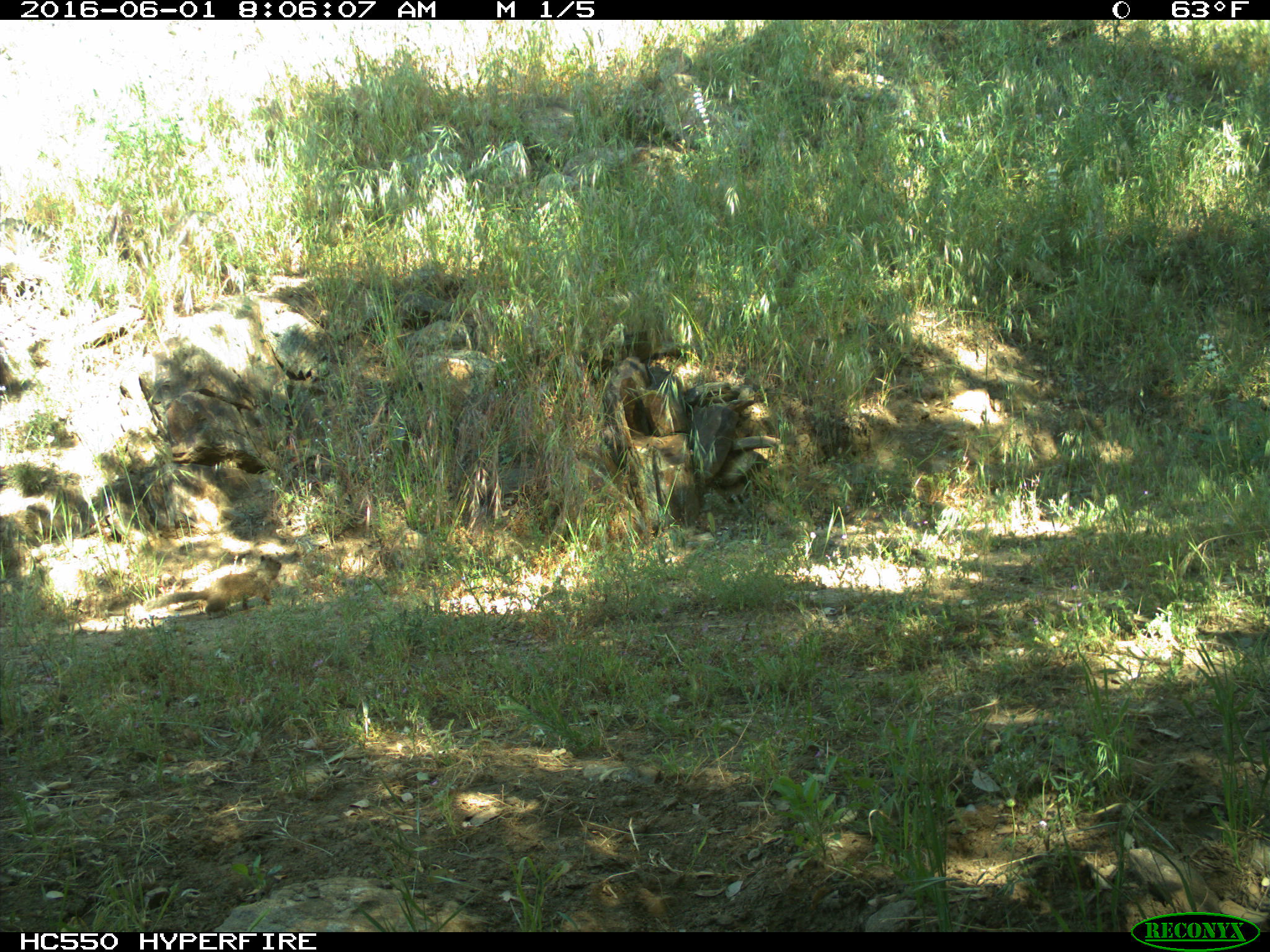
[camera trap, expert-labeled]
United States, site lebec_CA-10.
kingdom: Animalia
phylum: Chordata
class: Mammalia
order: Rodentia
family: Sciuridae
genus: Otospermophilus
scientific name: Otospermophilus beecheyi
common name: california ground squirrel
Otospermophilus beecheyi (california ground squirrel).